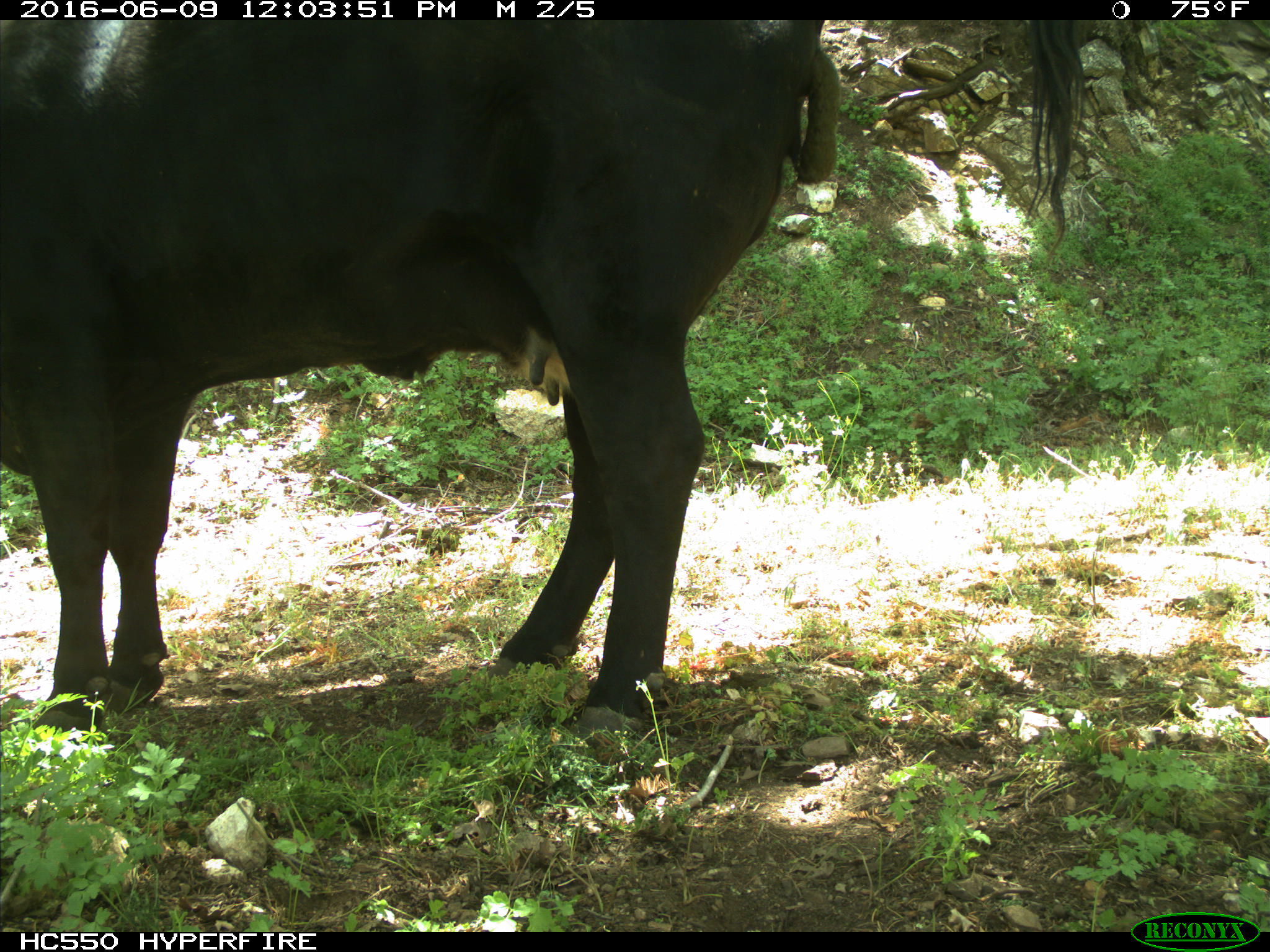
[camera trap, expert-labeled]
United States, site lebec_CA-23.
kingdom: Animalia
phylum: Chordata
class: Mammalia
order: Artiodactyla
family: Bovidae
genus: Bos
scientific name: Bos taurus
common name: domestic cow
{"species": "Bos taurus (domestic cow)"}